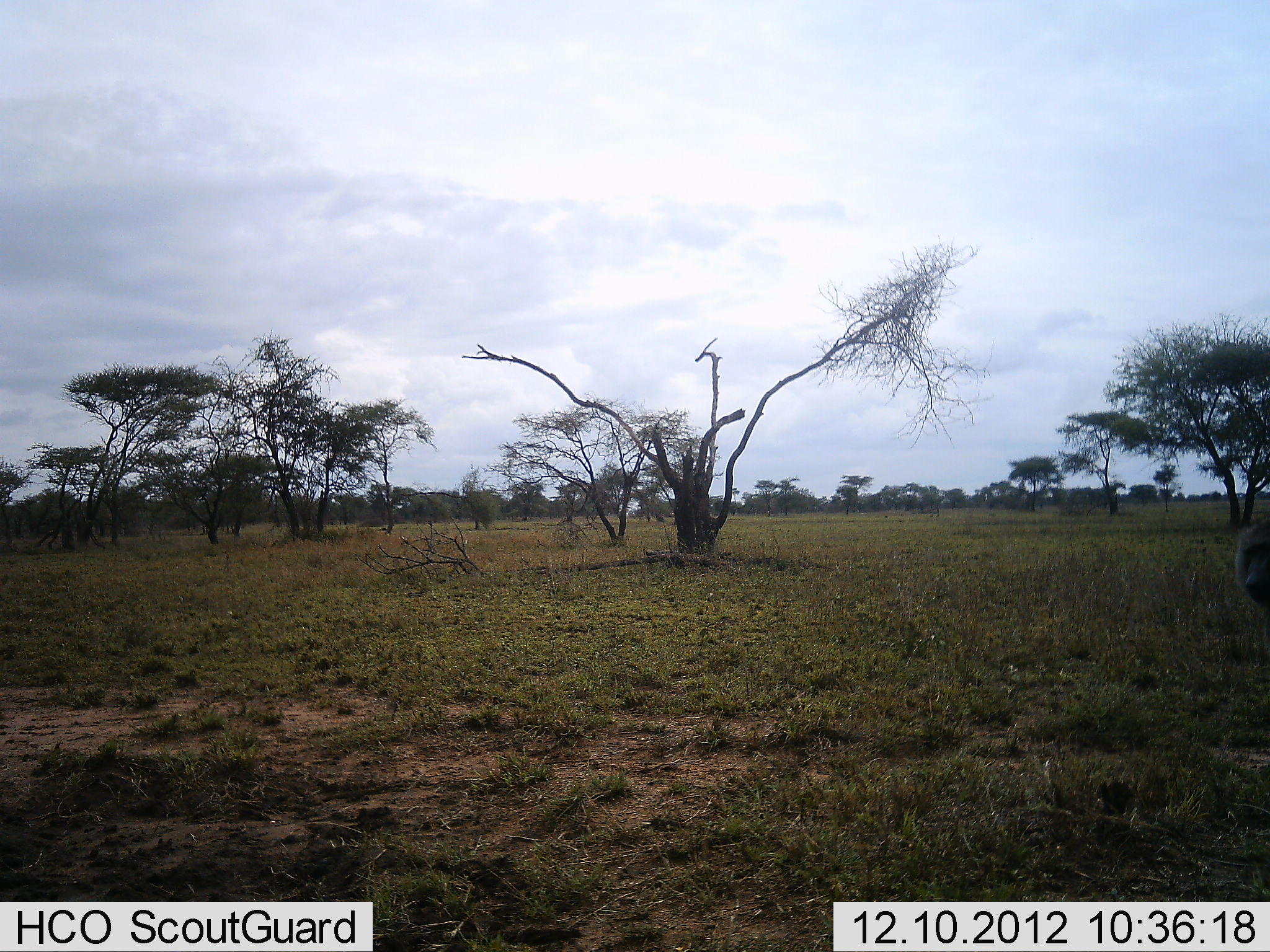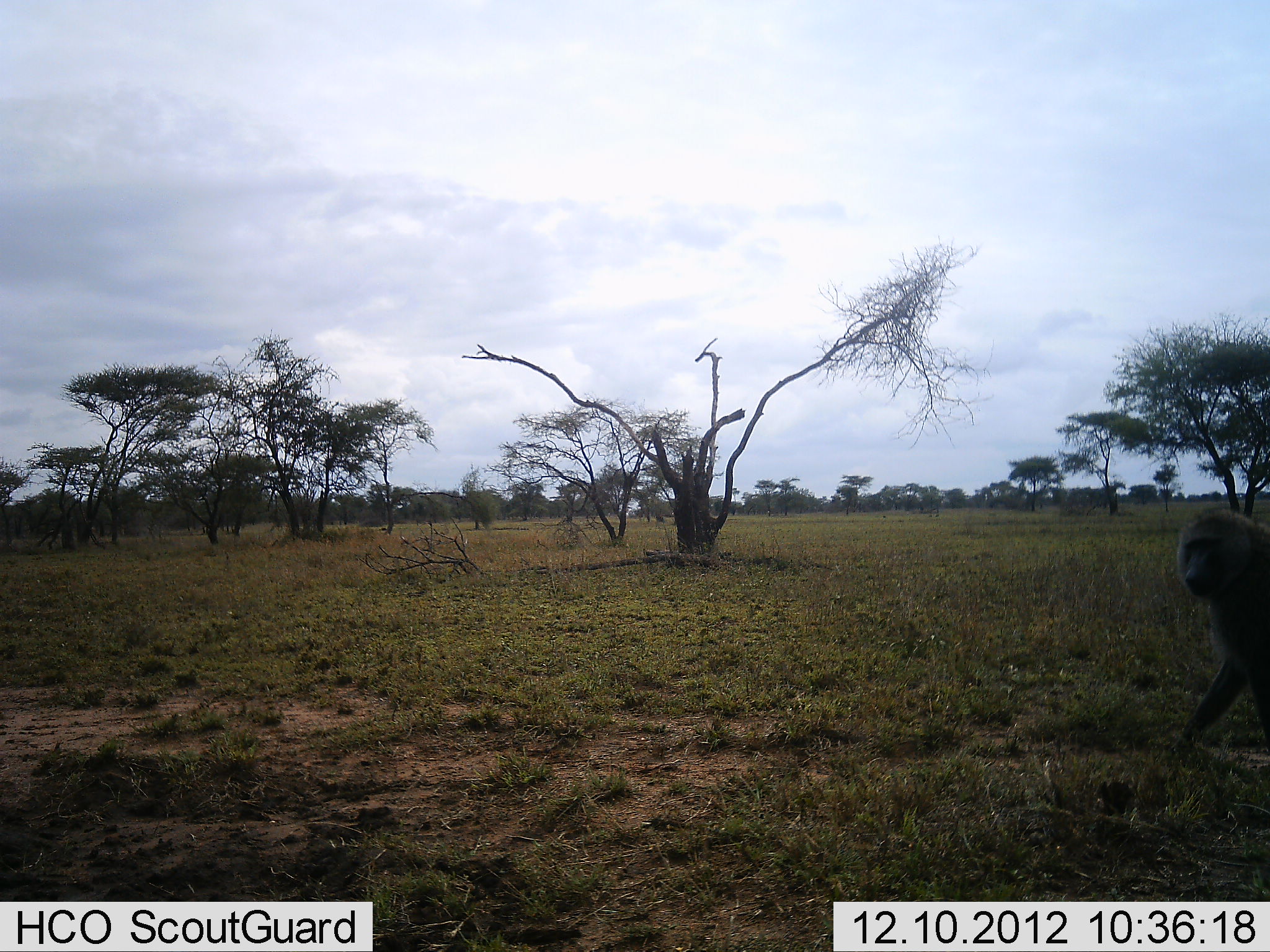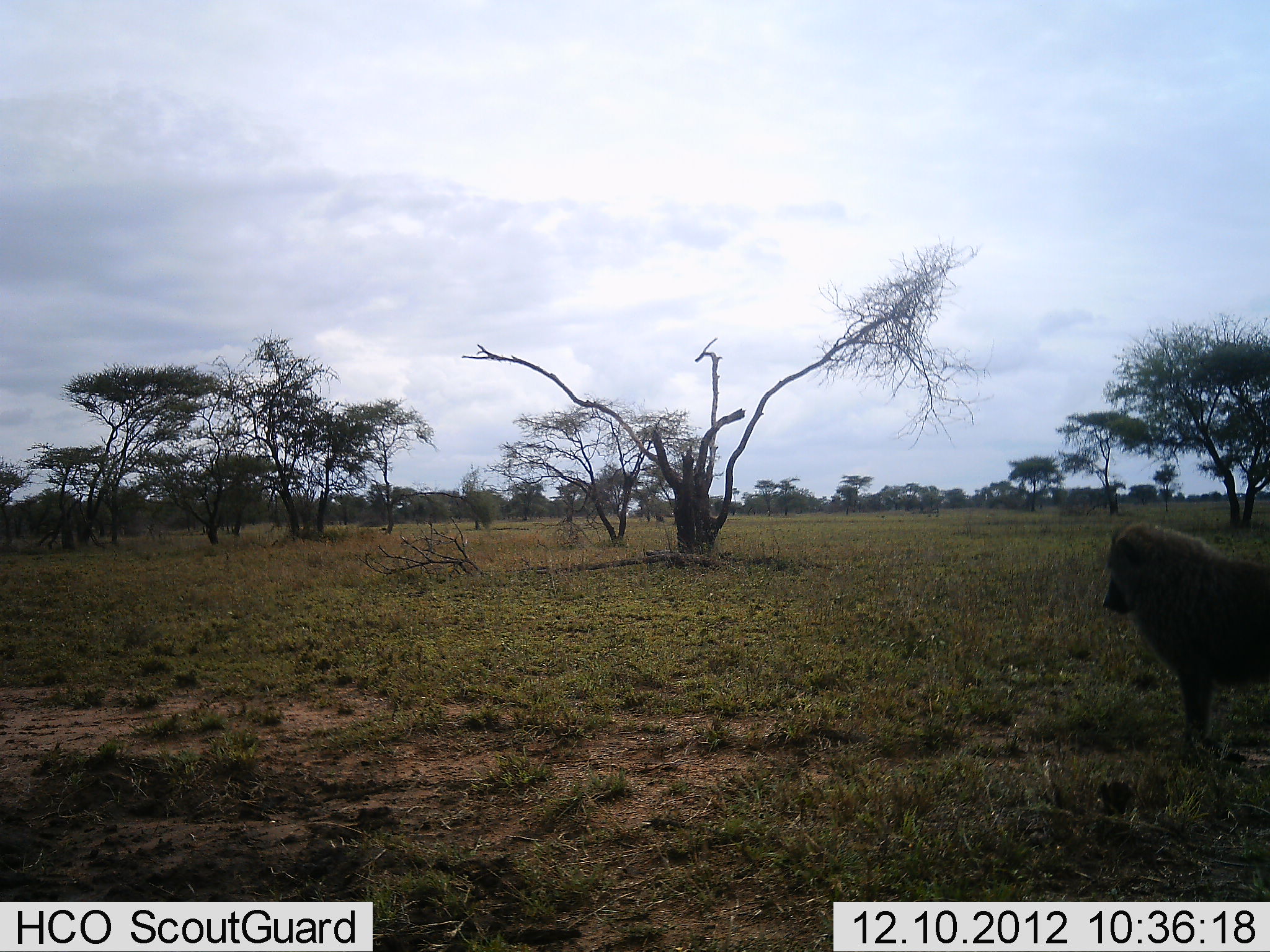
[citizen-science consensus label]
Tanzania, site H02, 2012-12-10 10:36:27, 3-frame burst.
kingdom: Animalia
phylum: Chordata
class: Mammalia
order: Primates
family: Cercopithecidae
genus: Papio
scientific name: Papio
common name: baboon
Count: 1.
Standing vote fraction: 3%.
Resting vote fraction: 0%.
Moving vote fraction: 97%.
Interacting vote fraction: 0%.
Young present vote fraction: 0%.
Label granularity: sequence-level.